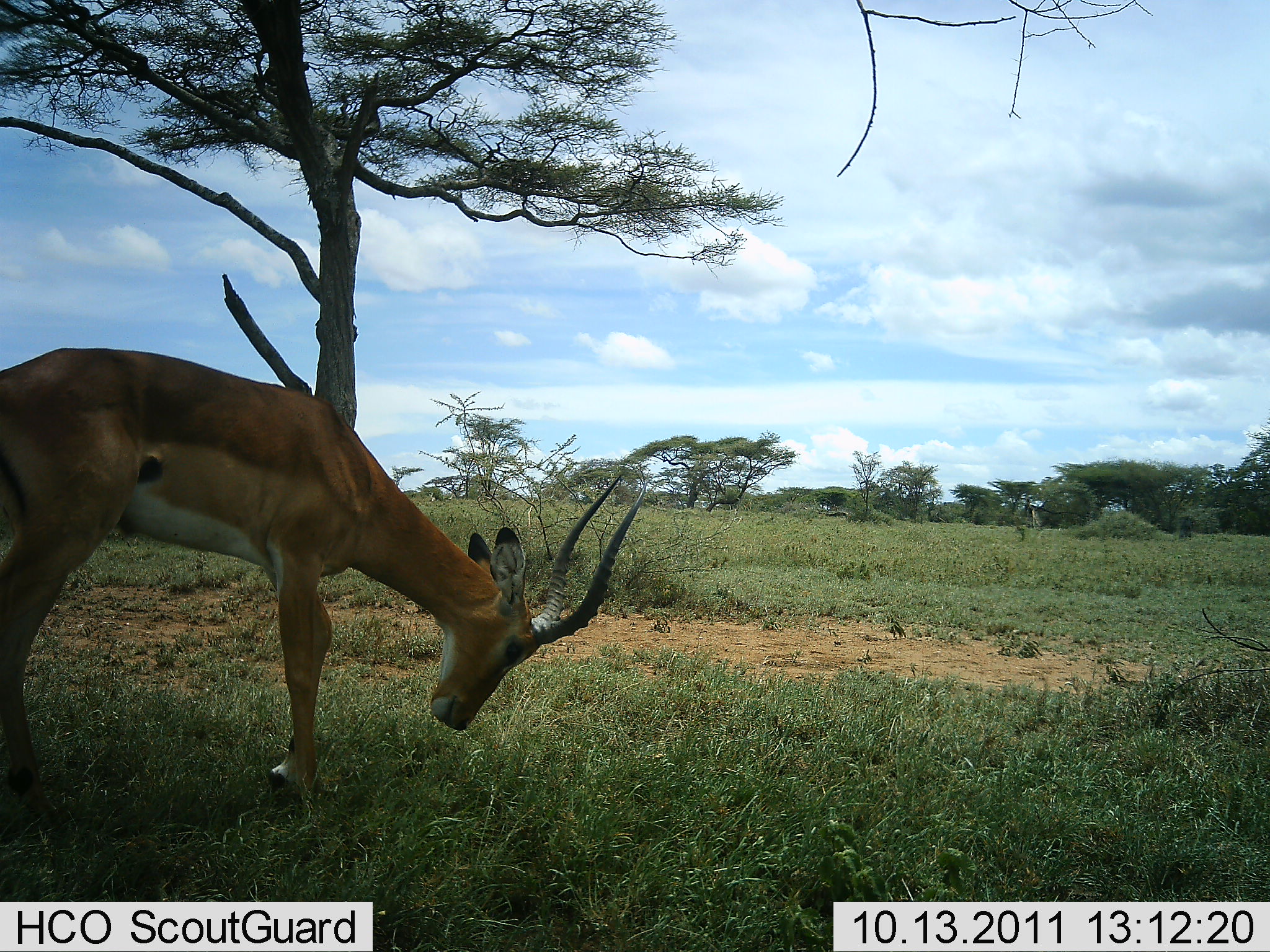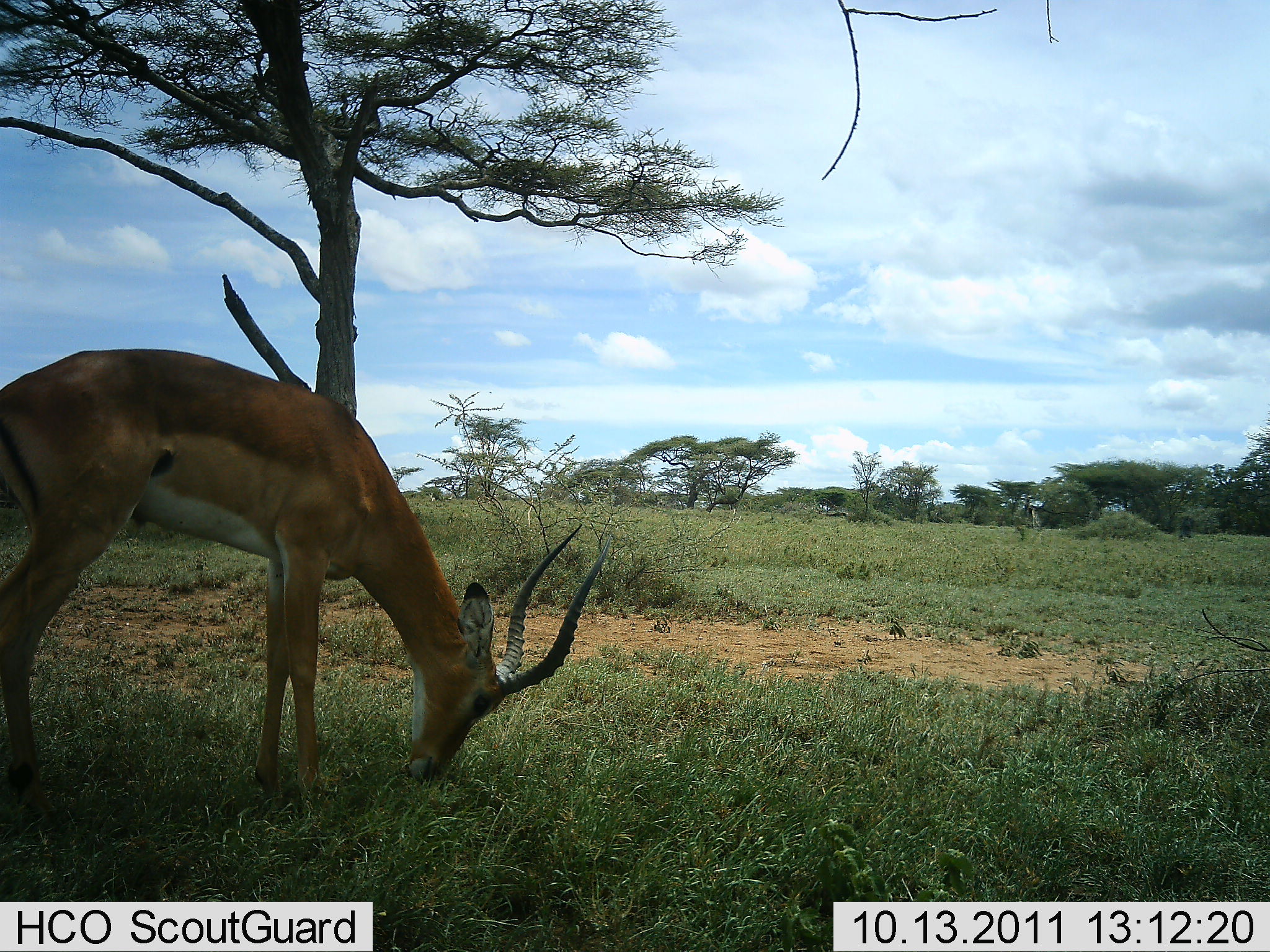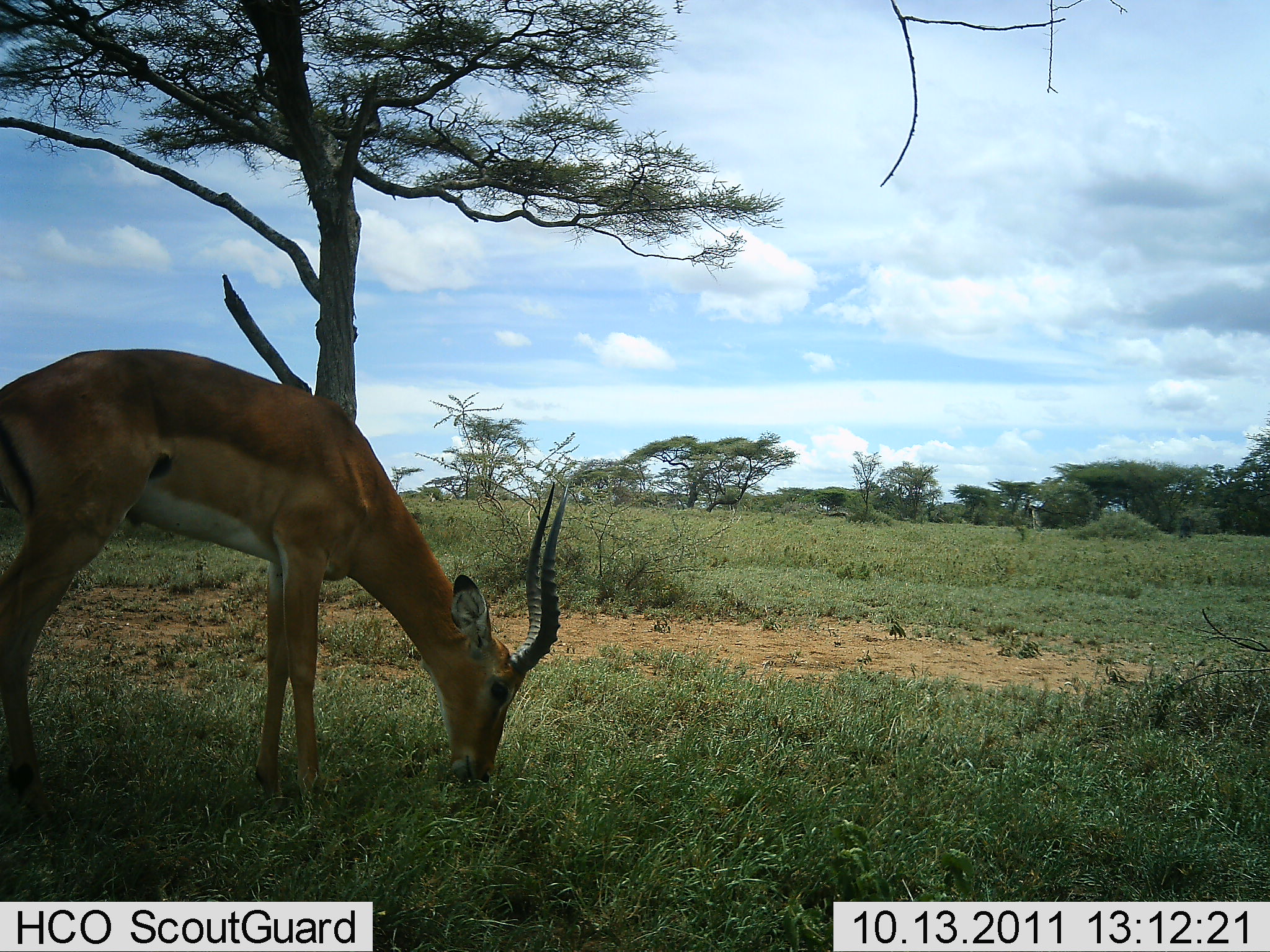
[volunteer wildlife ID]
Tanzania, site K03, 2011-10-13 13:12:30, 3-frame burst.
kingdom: Animalia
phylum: Chordata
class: Mammalia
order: Artiodactyla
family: Bovidae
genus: Aepyceros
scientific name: Aepyceros melampus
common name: impala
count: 1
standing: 23%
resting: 0%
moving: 8%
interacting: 0%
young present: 0%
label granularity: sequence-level